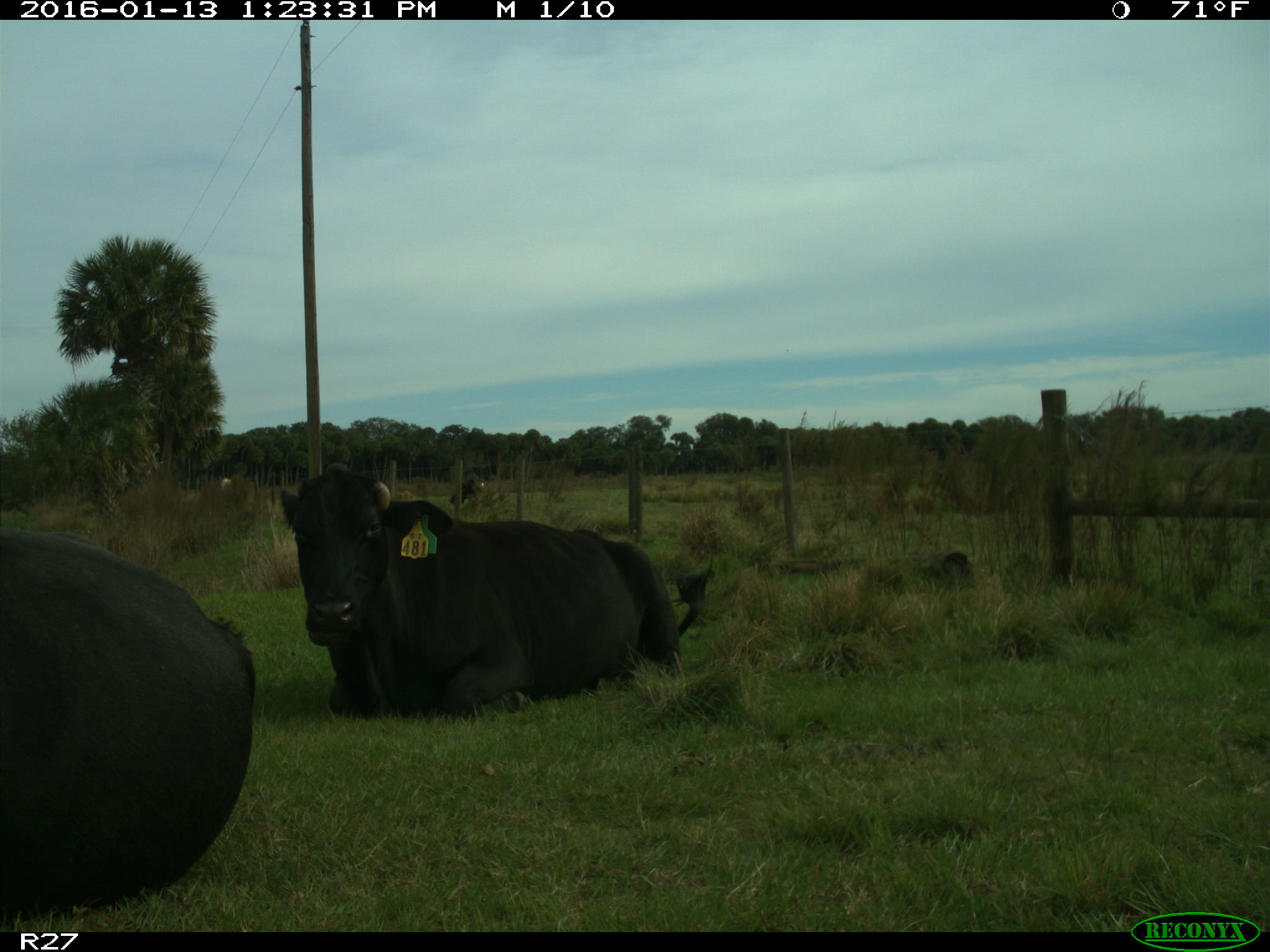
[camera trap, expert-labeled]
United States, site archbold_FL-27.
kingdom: Animalia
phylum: Chordata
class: Mammalia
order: Artiodactyla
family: Bovidae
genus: Bos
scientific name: Bos taurus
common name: domestic cow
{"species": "Bos taurus (domestic cow)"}